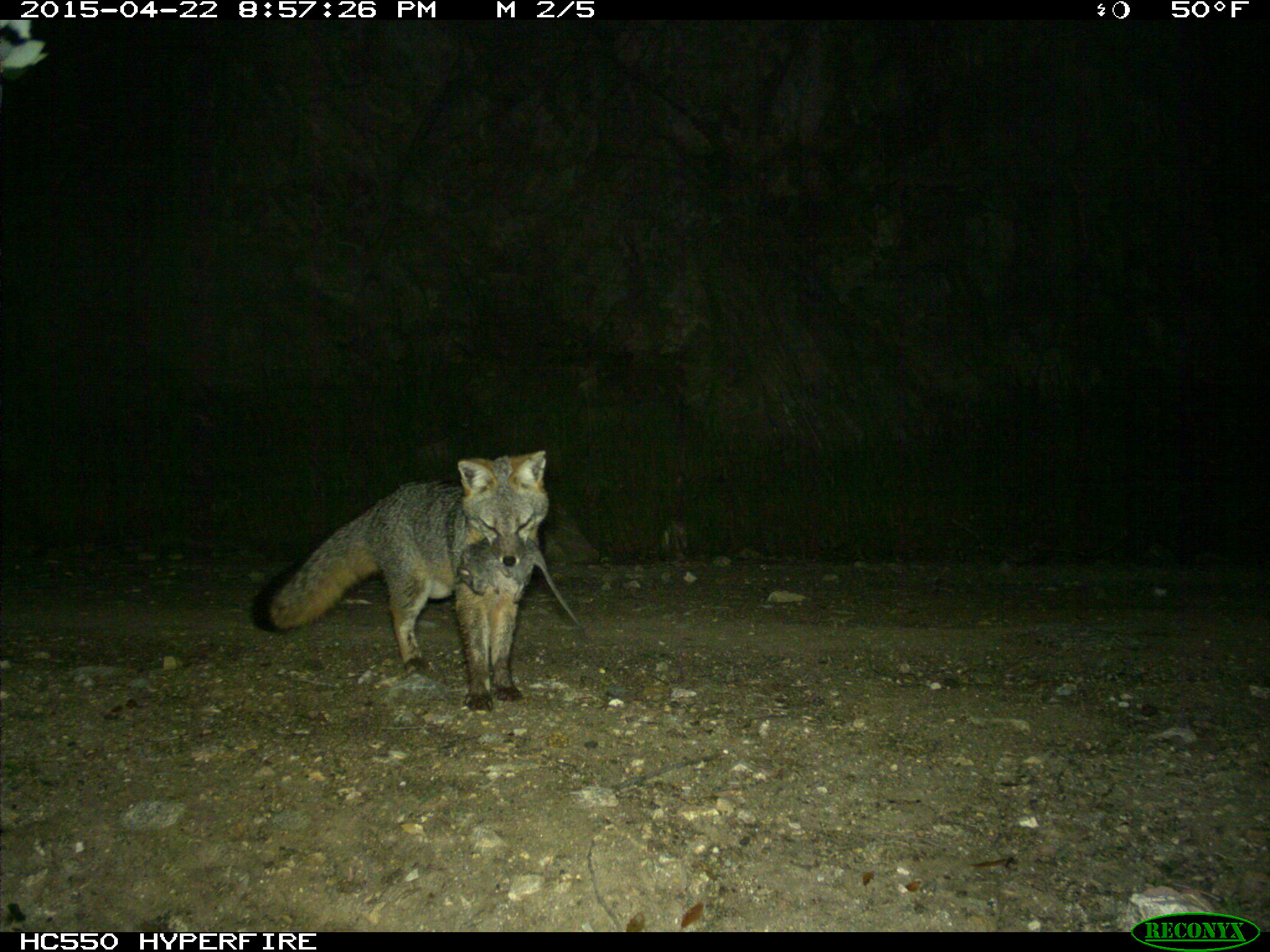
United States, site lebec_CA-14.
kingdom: Animalia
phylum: Chordata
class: Mammalia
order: Carnivora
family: Canidae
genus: Urocyon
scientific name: Urocyon cinereoargenteus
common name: gray fox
Urocyon cinereoargenteus (gray fox).